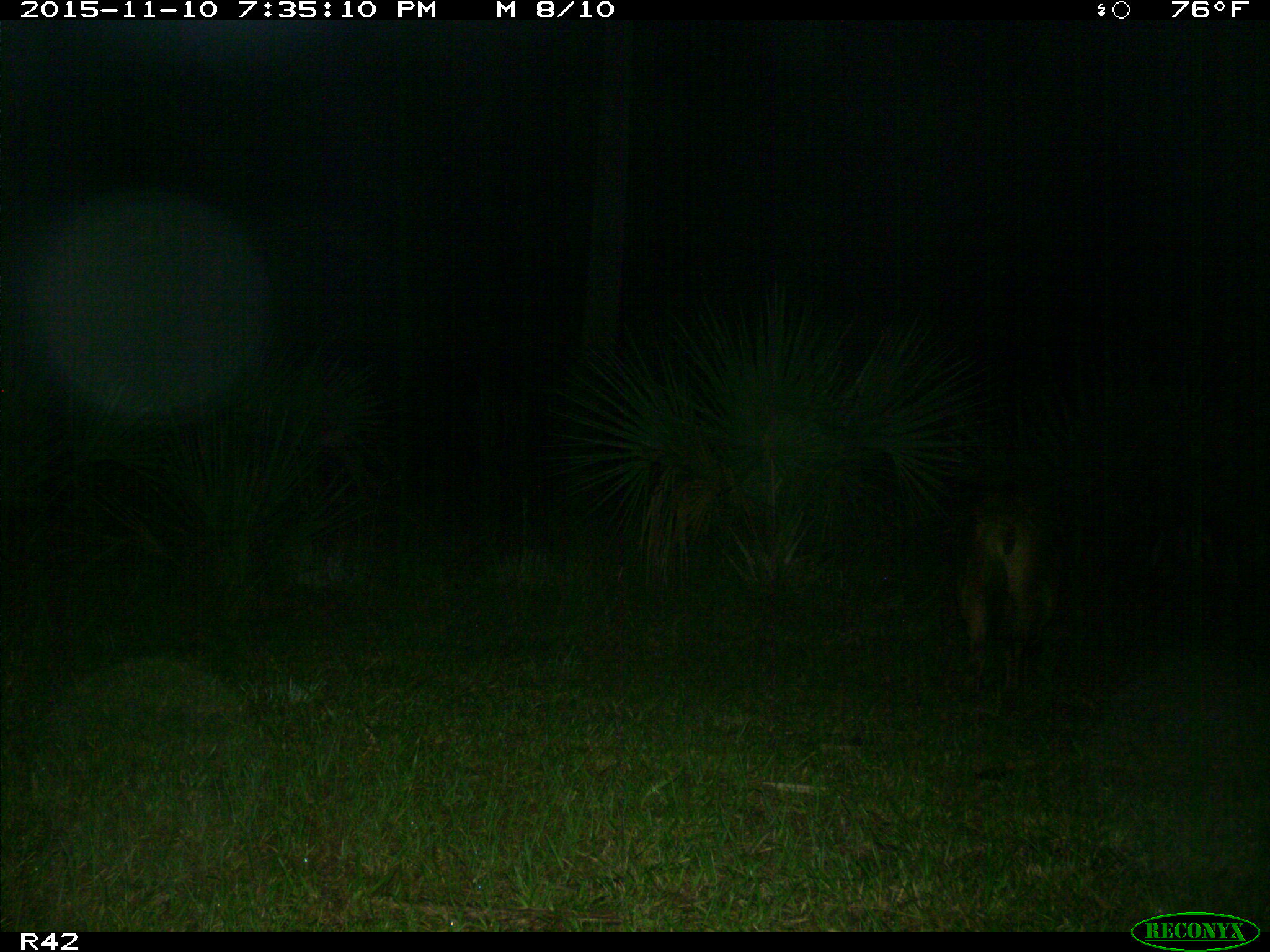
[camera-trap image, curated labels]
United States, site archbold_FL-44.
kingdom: Animalia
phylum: Chordata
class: Mammalia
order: Artiodactyla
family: Suidae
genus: Sus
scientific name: Sus scrofa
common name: wild boar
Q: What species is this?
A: Sus scrofa (wild boar).